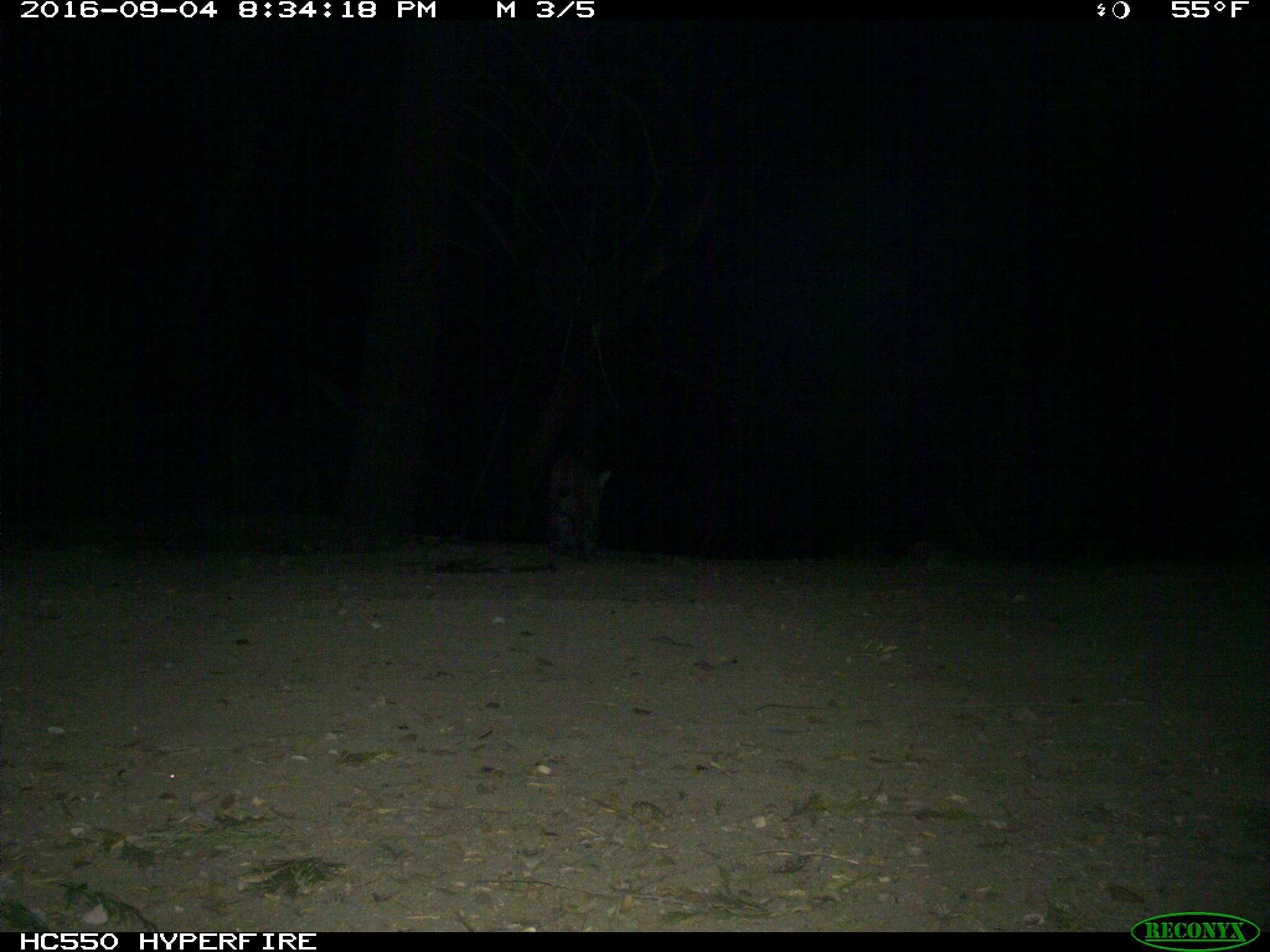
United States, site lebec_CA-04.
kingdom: Animalia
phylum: Chordata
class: Mammalia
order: Carnivora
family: Felidae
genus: Lynx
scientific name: Lynx rufus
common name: bobcat